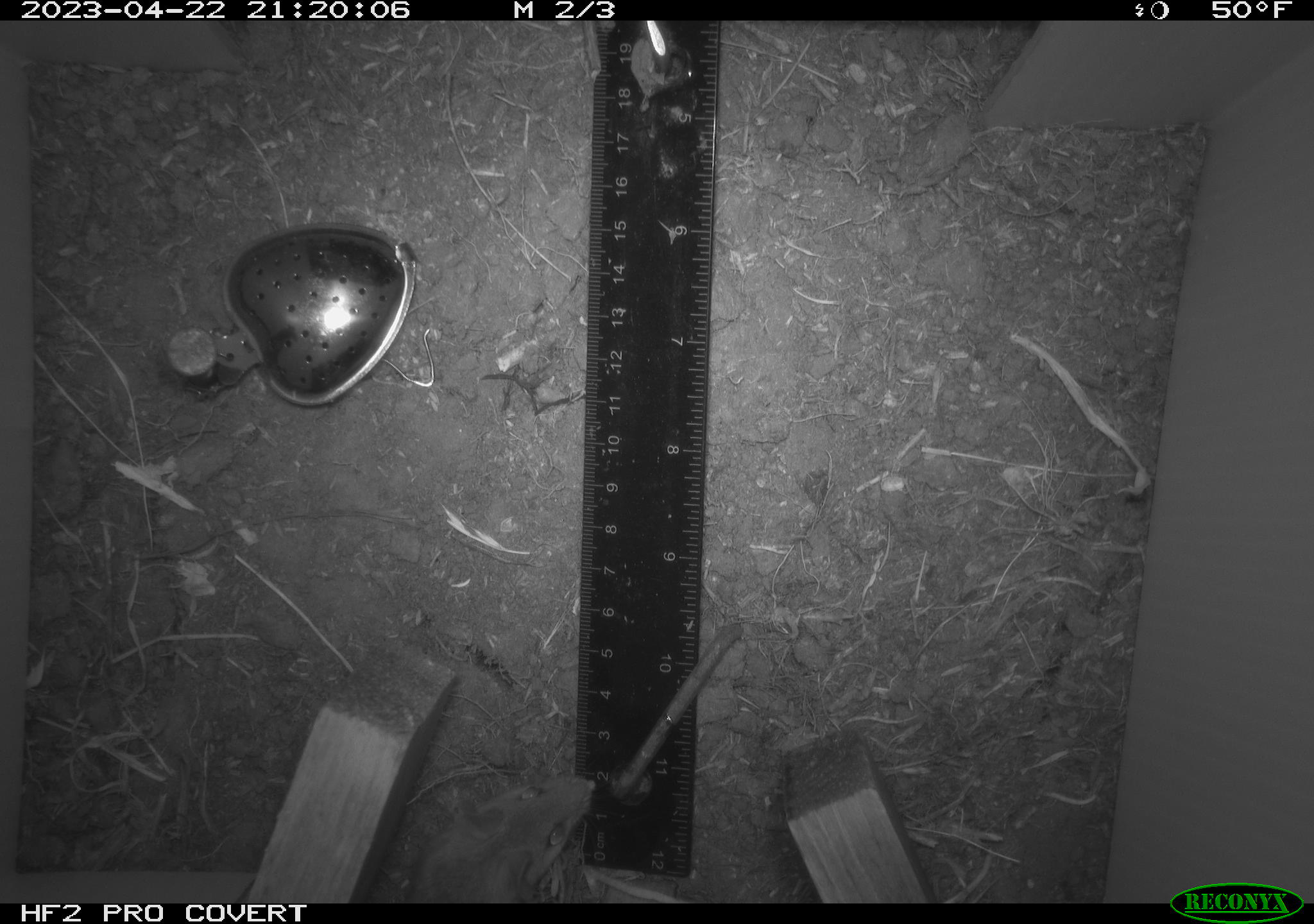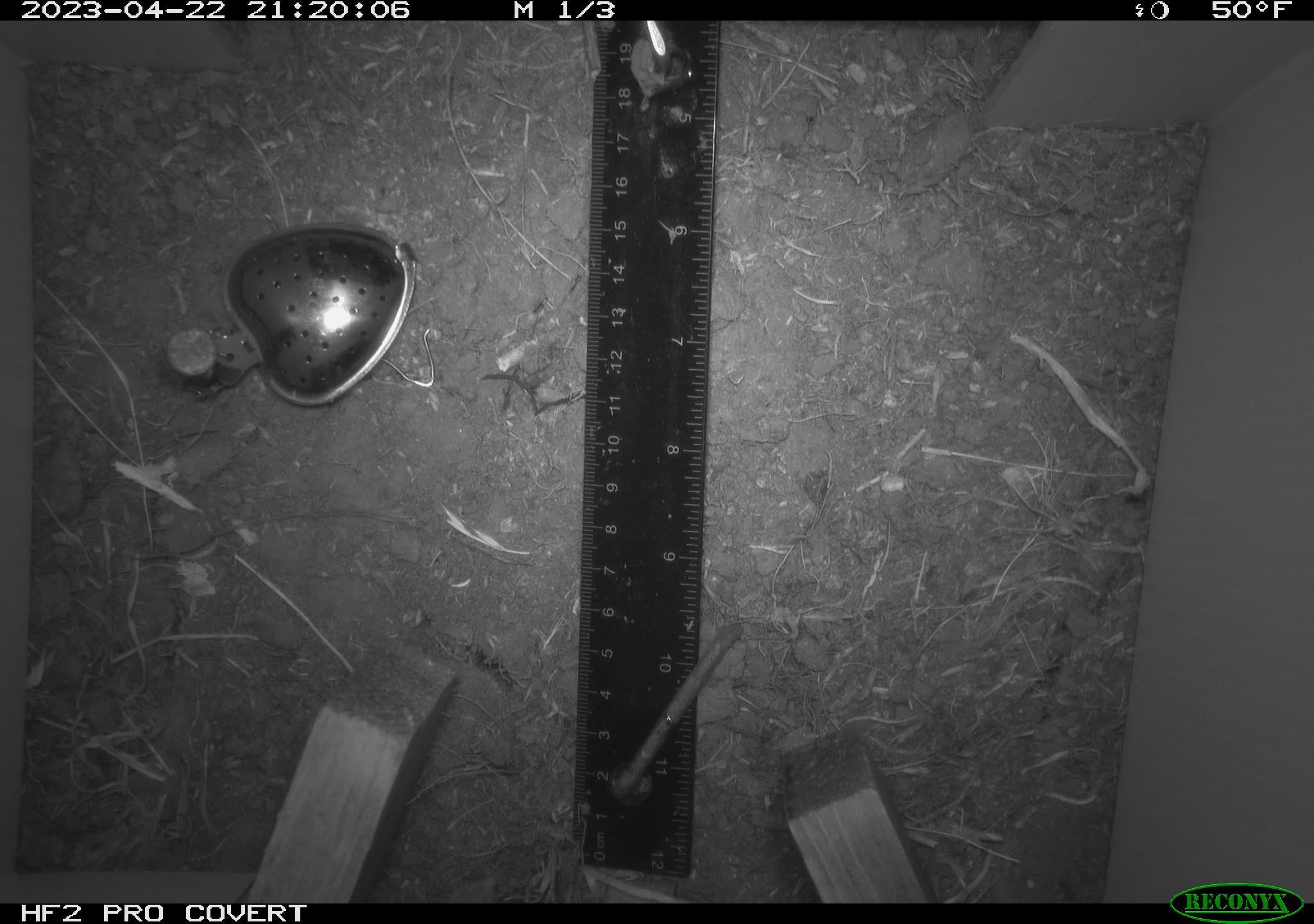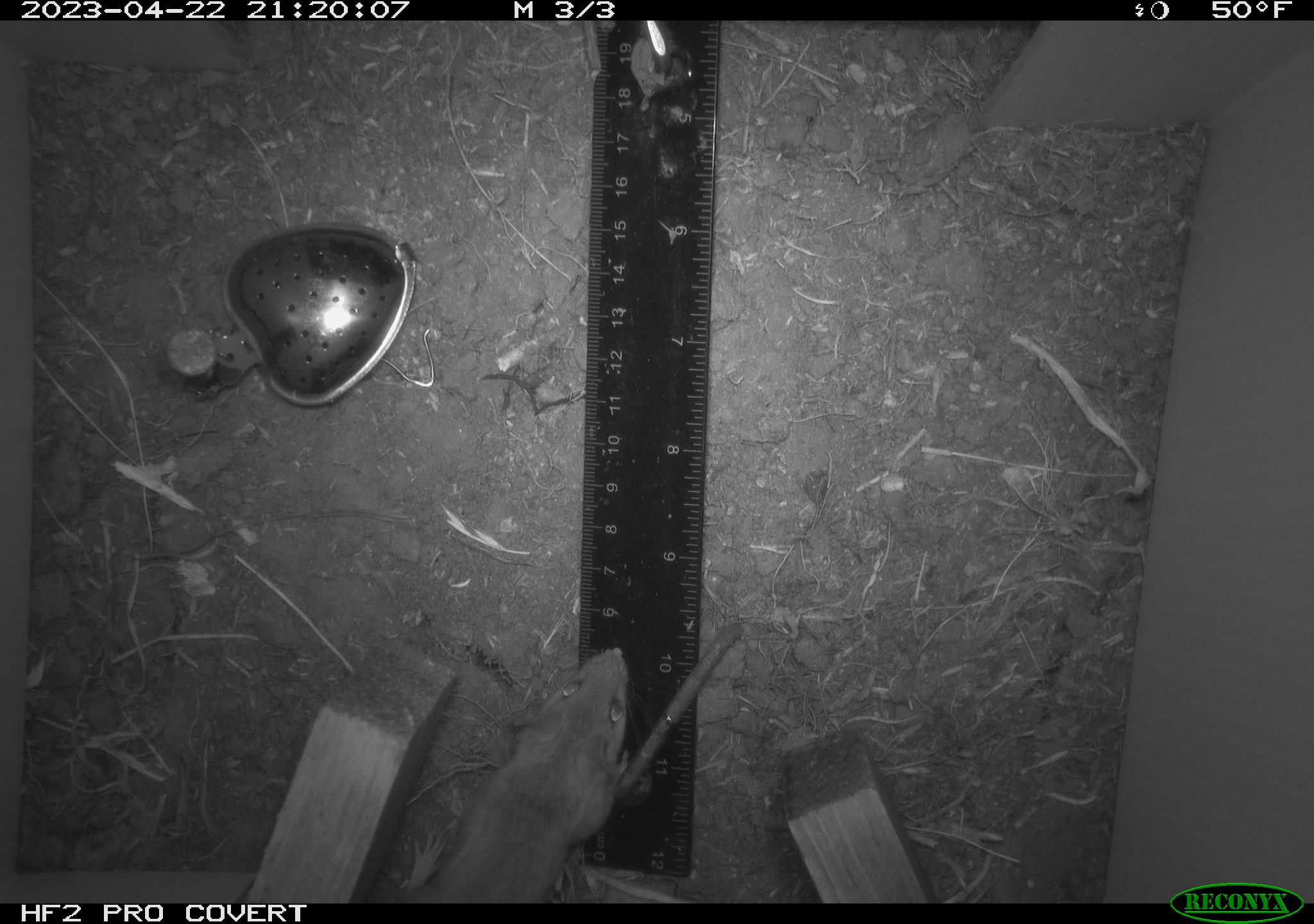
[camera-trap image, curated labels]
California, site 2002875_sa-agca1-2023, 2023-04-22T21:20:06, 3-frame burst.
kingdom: Animalia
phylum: Chordata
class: Mammalia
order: Rodentia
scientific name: Rodentia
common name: mouse species